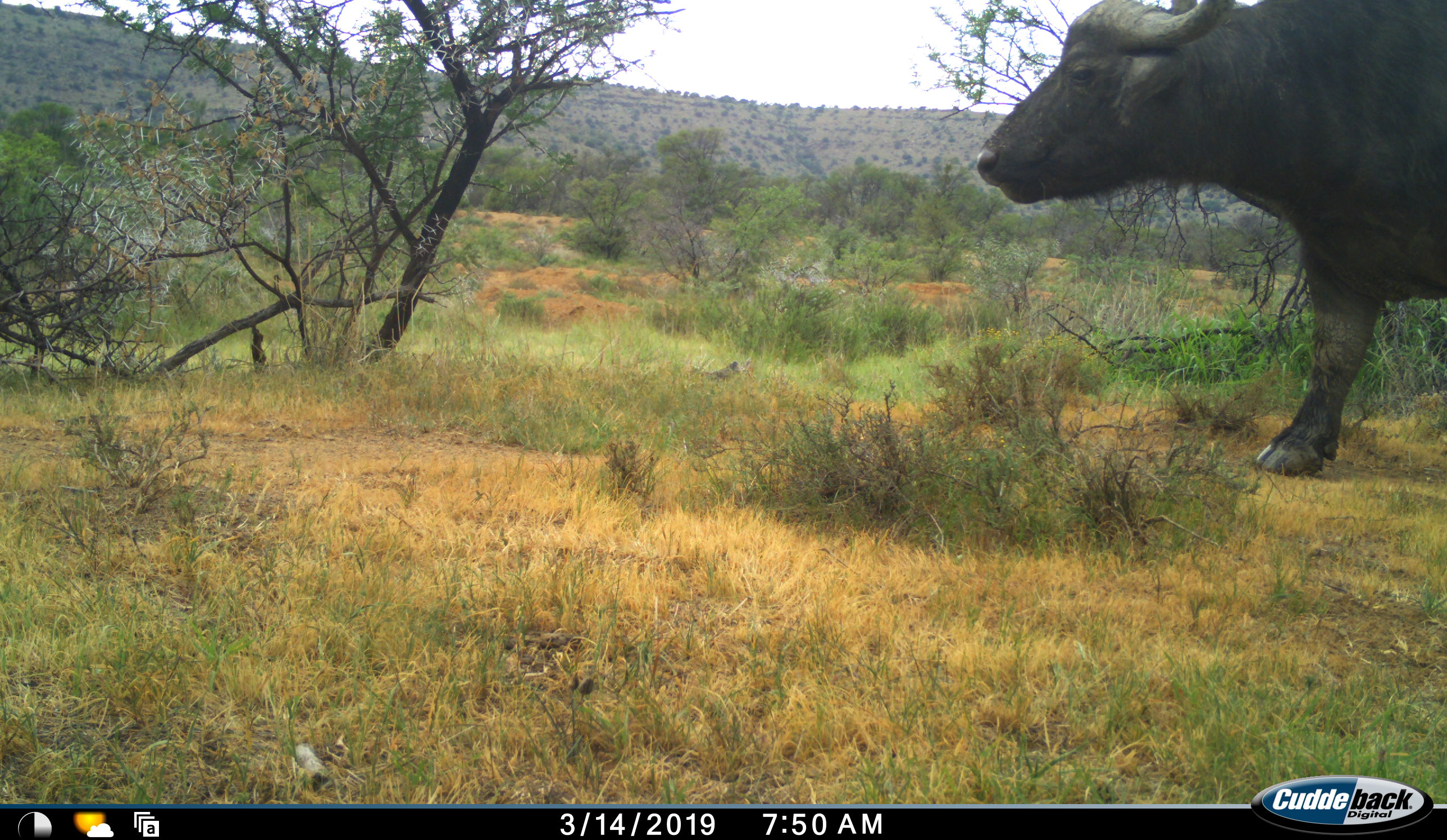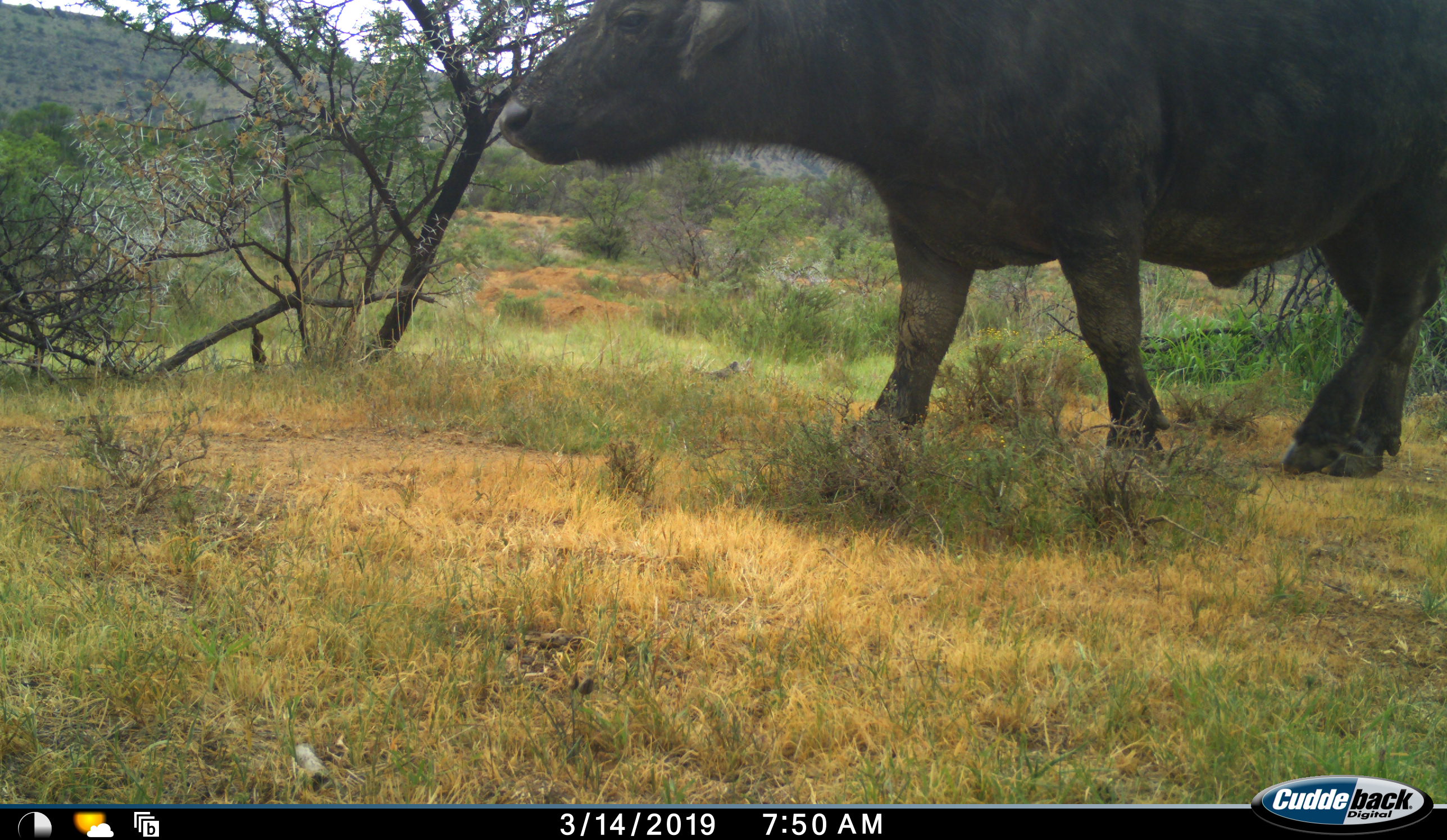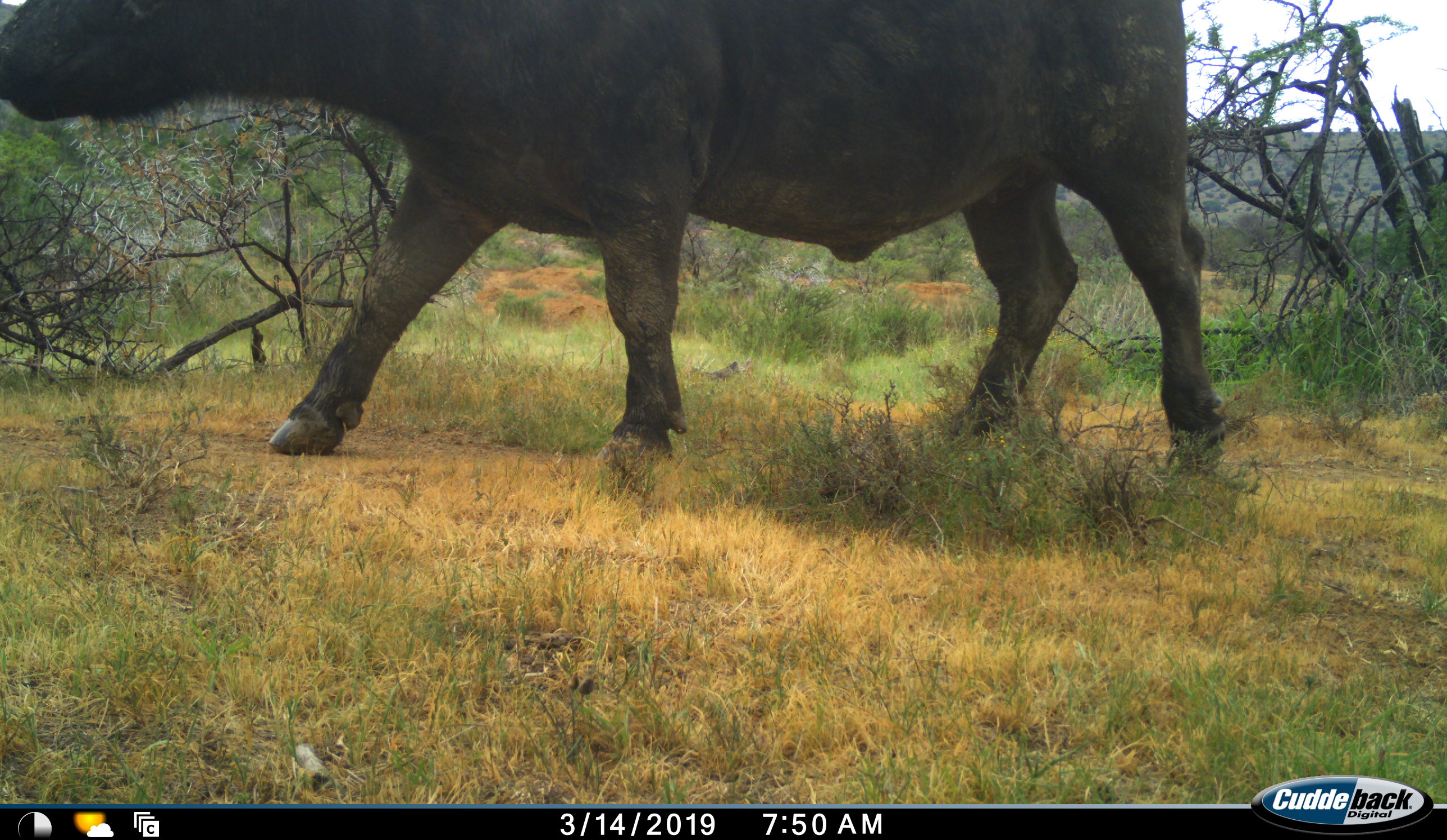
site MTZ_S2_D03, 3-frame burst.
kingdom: Animalia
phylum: Chordata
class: Mammalia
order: Artiodactyla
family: Bovidae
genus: Syncerus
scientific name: Syncerus caffer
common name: african buffalo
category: buffalo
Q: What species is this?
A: Buffalo (african buffalo) (Syncerus caffer).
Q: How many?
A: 1.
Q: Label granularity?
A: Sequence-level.